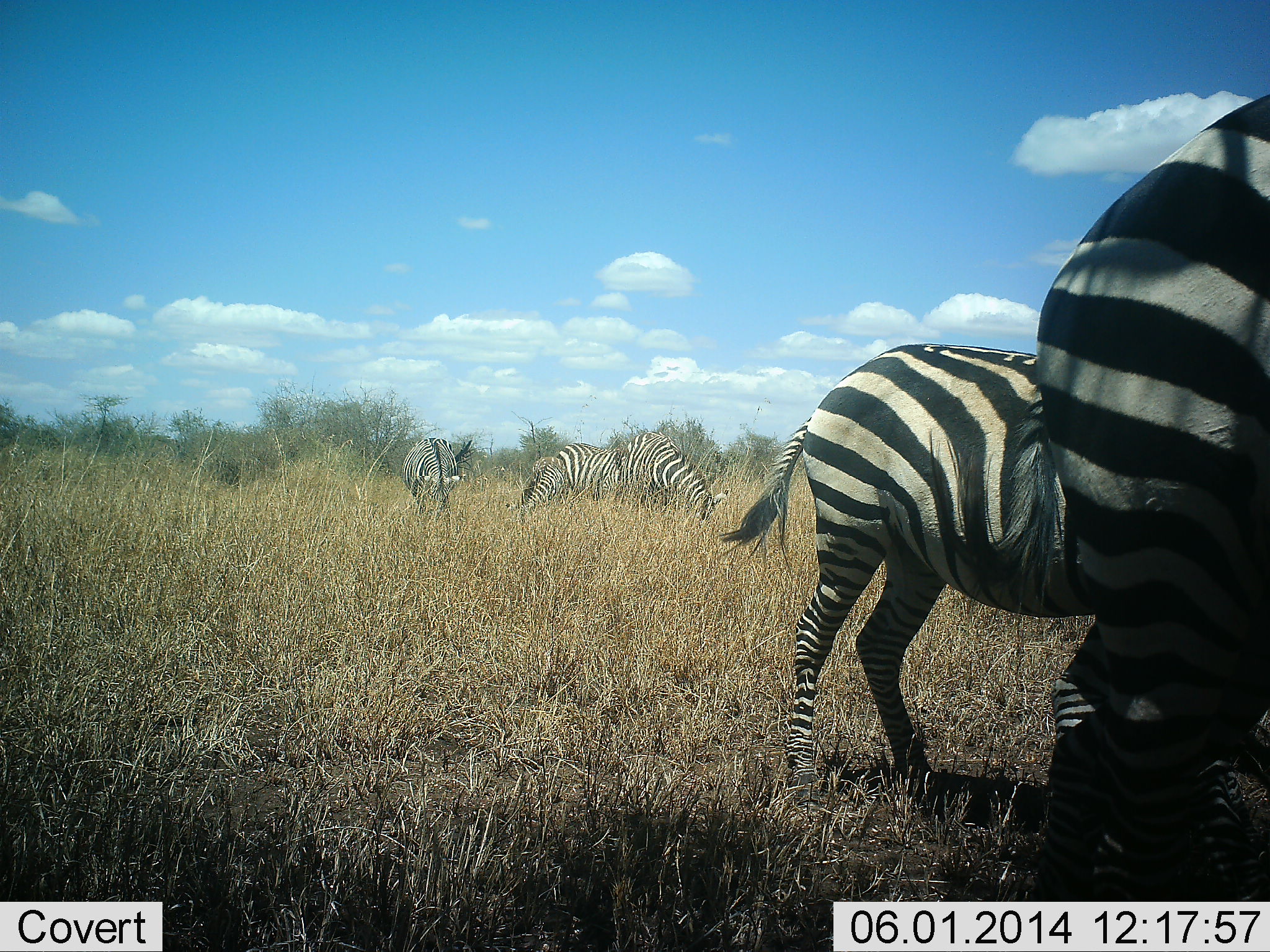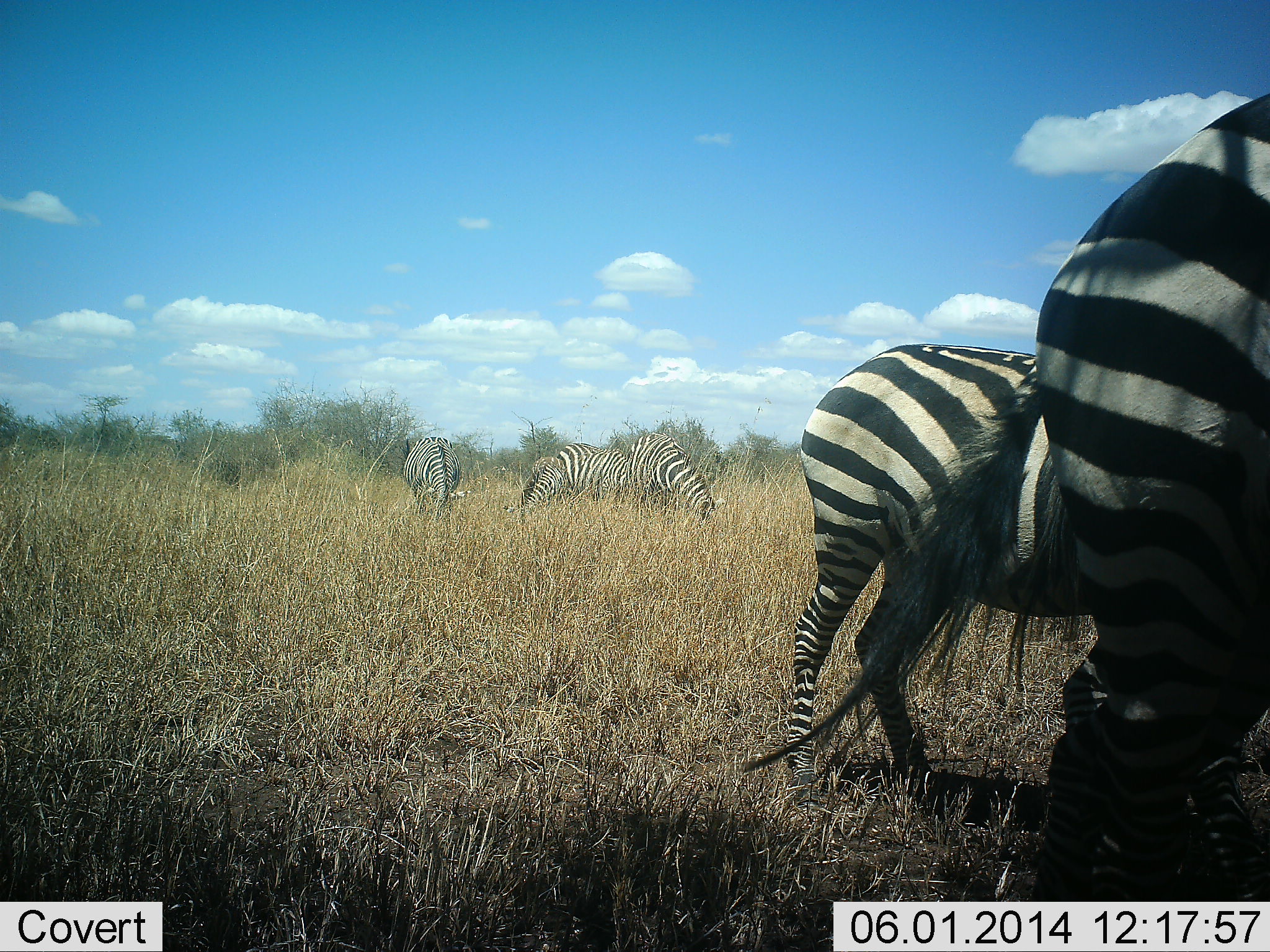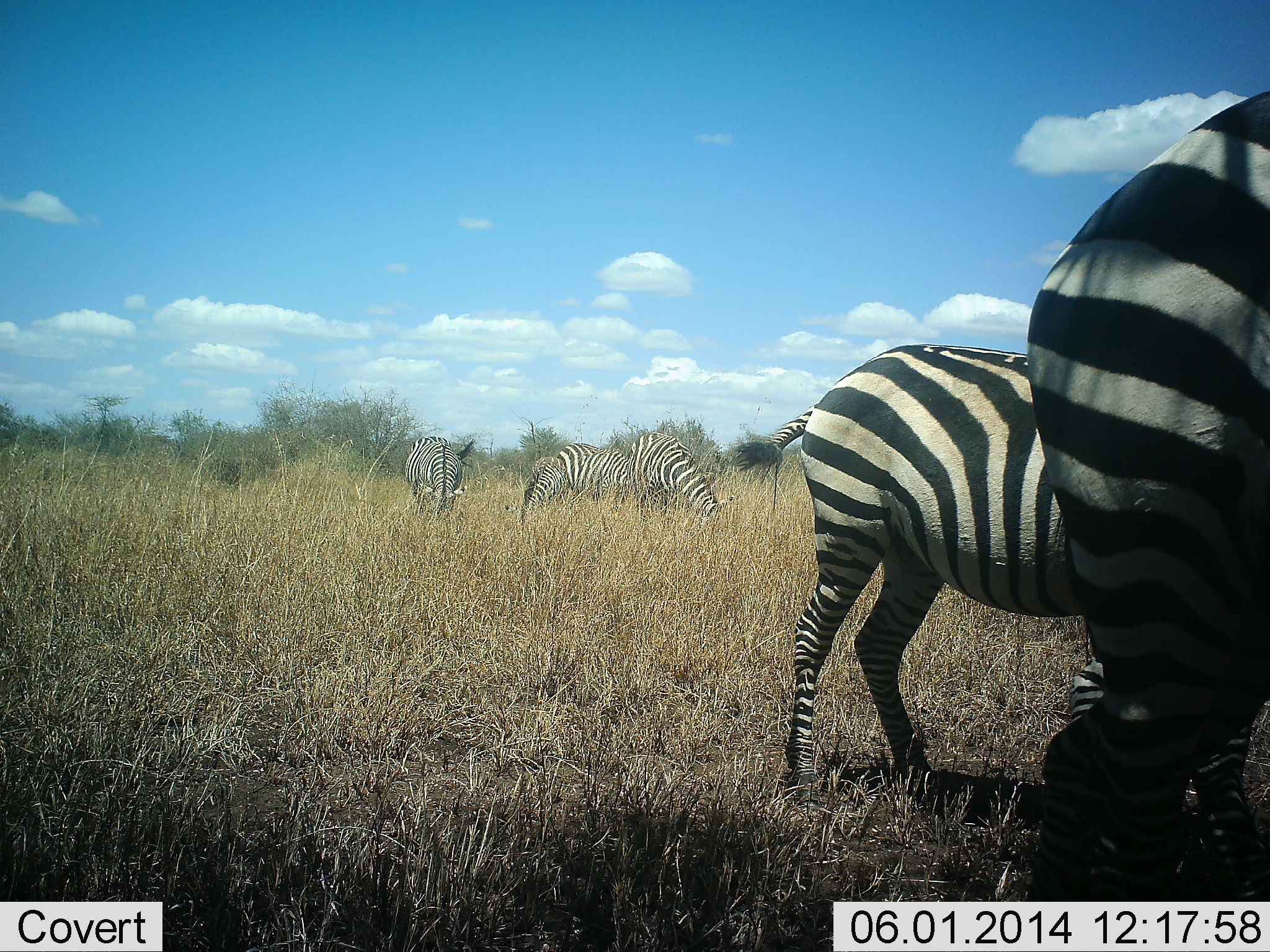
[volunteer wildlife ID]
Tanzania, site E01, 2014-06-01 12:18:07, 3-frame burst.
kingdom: Animalia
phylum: Chordata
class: Mammalia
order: Perissodactyla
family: Equidae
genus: Equus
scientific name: Equus quagga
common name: plains zebra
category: zebra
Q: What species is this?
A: Zebra (plains zebra) (Equus quagga).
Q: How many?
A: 5.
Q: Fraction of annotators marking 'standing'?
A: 30%.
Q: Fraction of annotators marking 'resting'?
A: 0%.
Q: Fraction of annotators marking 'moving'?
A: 10%.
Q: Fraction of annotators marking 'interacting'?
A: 0%.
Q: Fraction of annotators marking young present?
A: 0%.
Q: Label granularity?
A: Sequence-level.